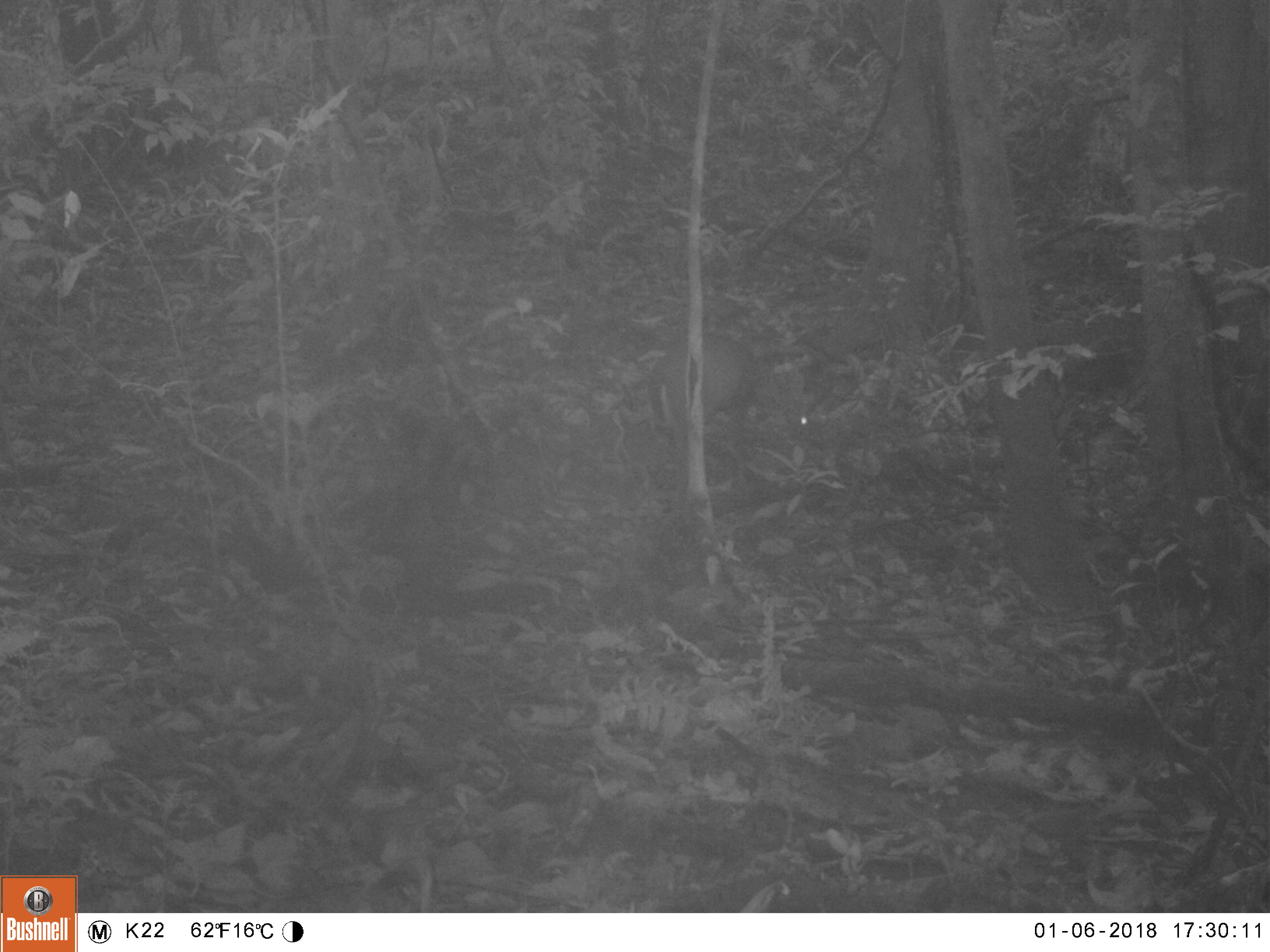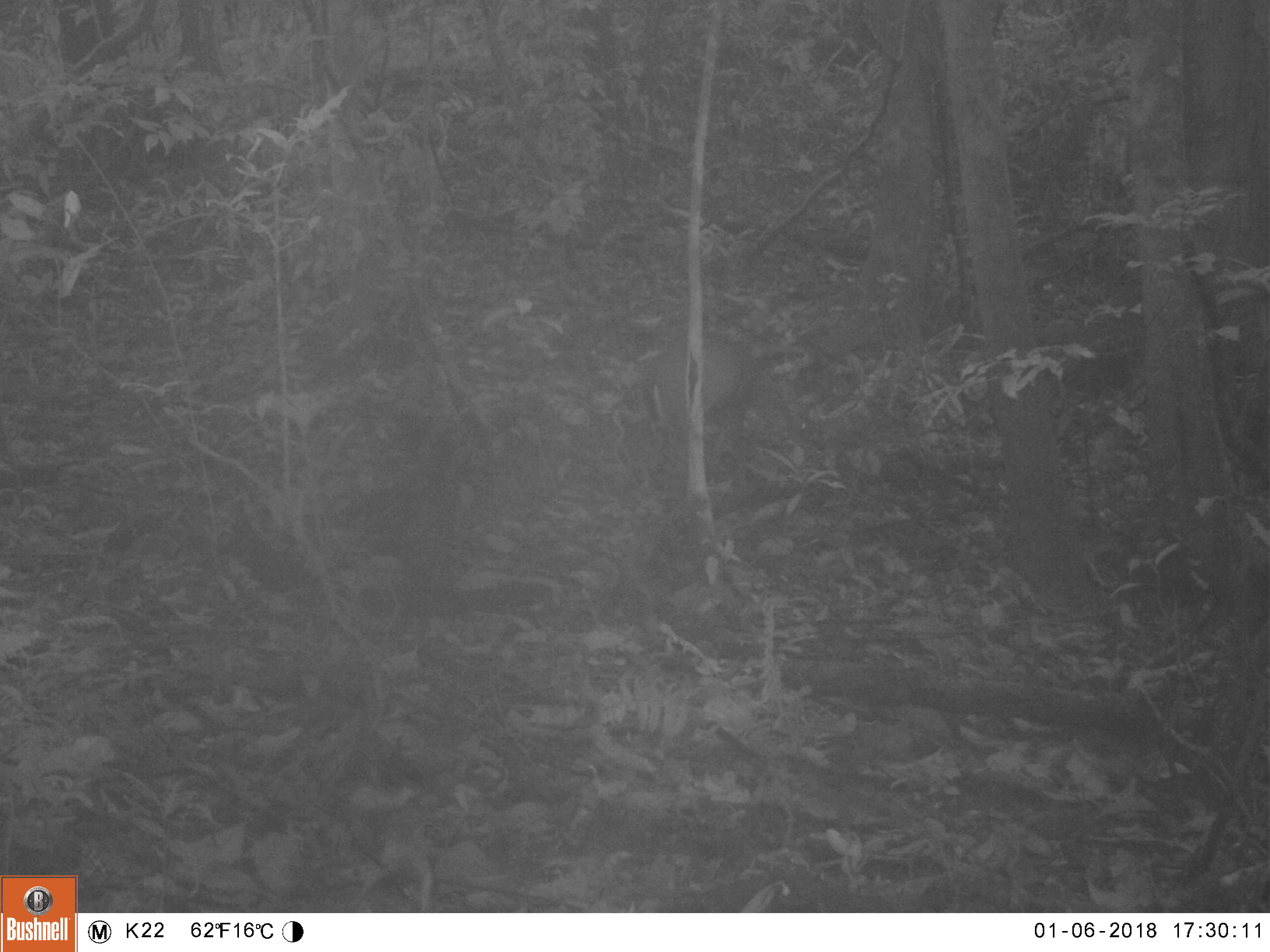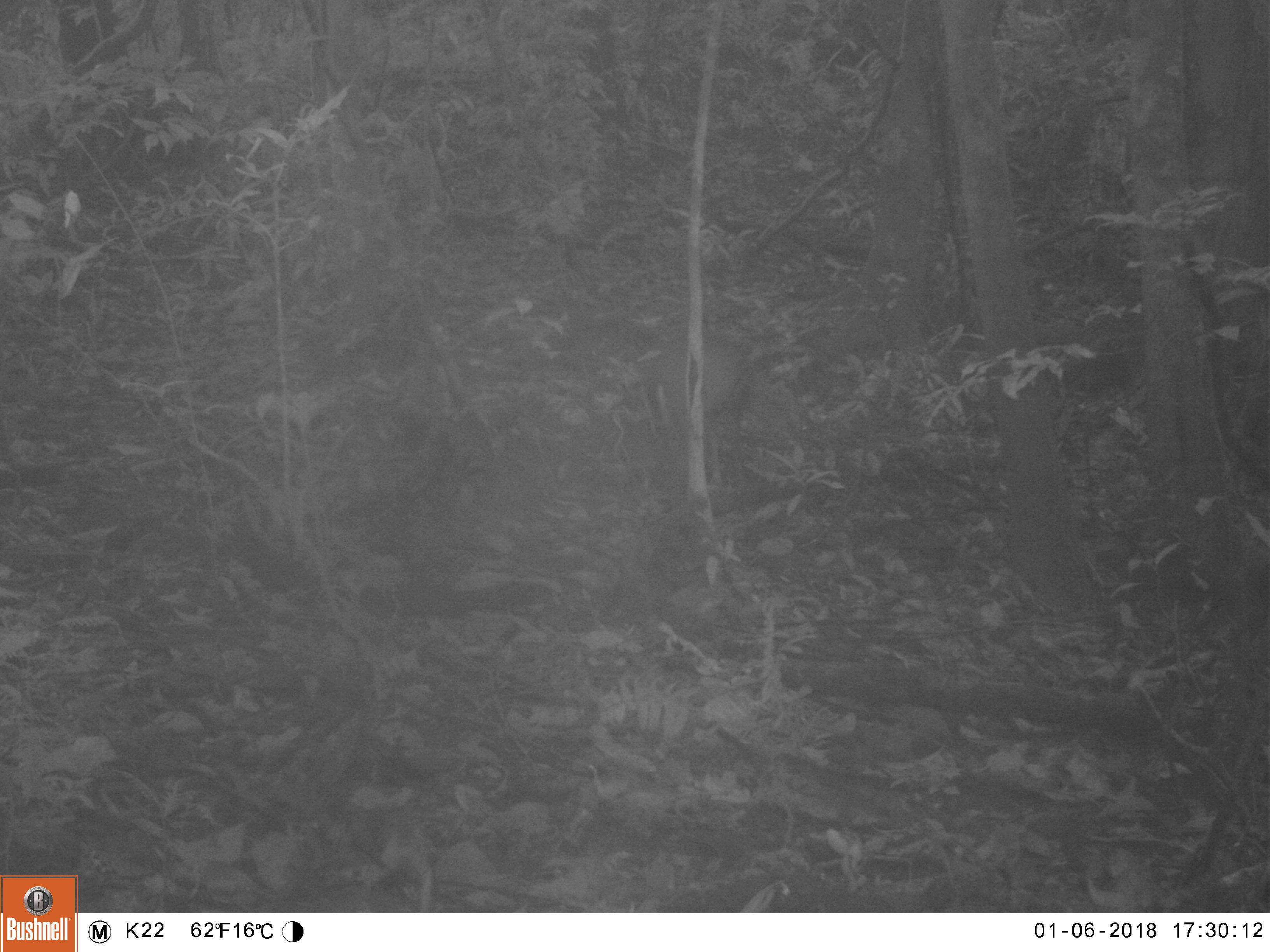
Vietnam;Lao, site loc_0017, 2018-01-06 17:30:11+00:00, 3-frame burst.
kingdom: Animalia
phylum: Chordata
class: Mammalia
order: Artiodactyla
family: Cervidae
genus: Muntiacus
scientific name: Muntiacus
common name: muntjacs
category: unidentified muntjac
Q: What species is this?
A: Unidentified muntjac (muntjacs) (Muntiacus).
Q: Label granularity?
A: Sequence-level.